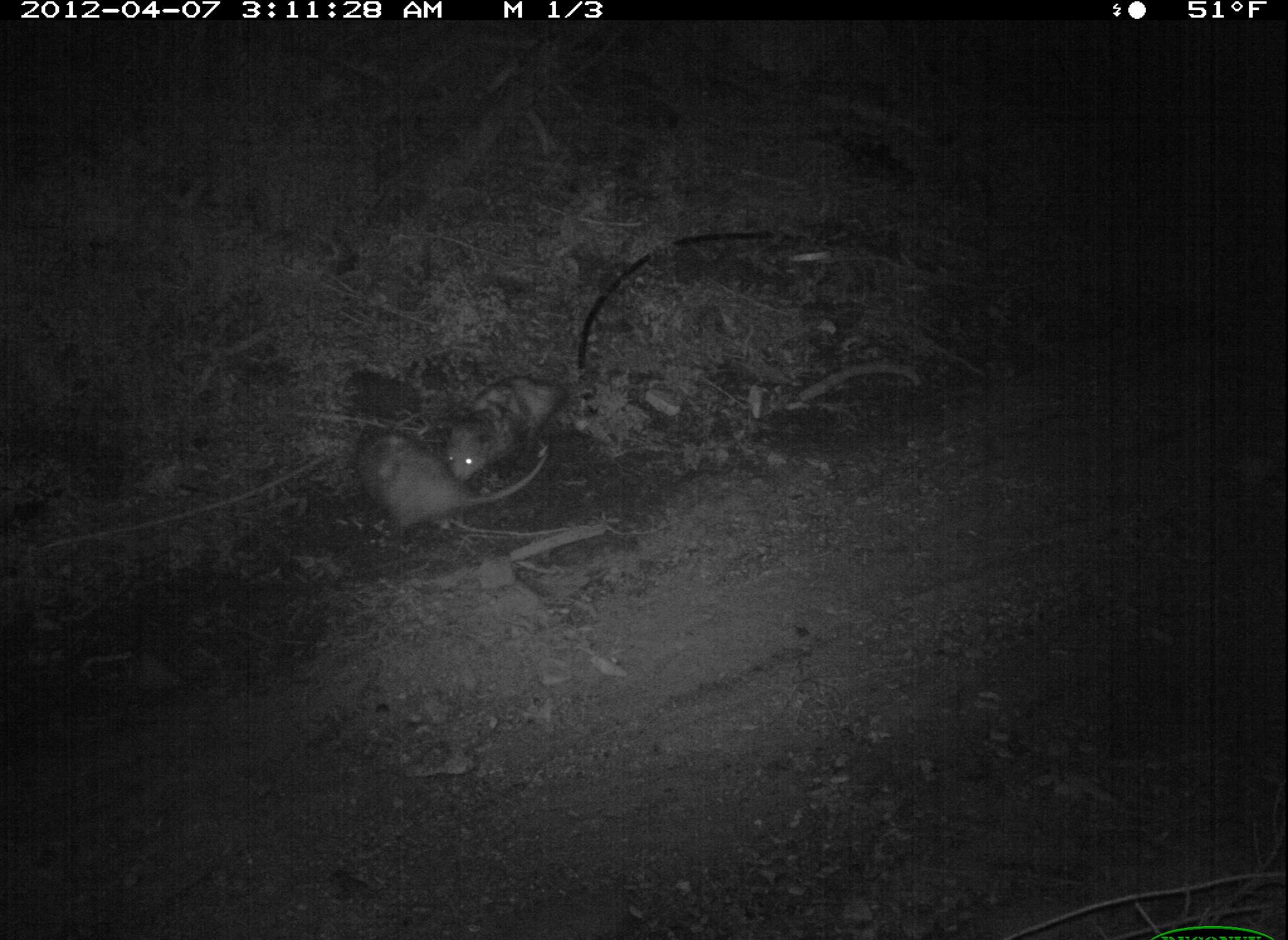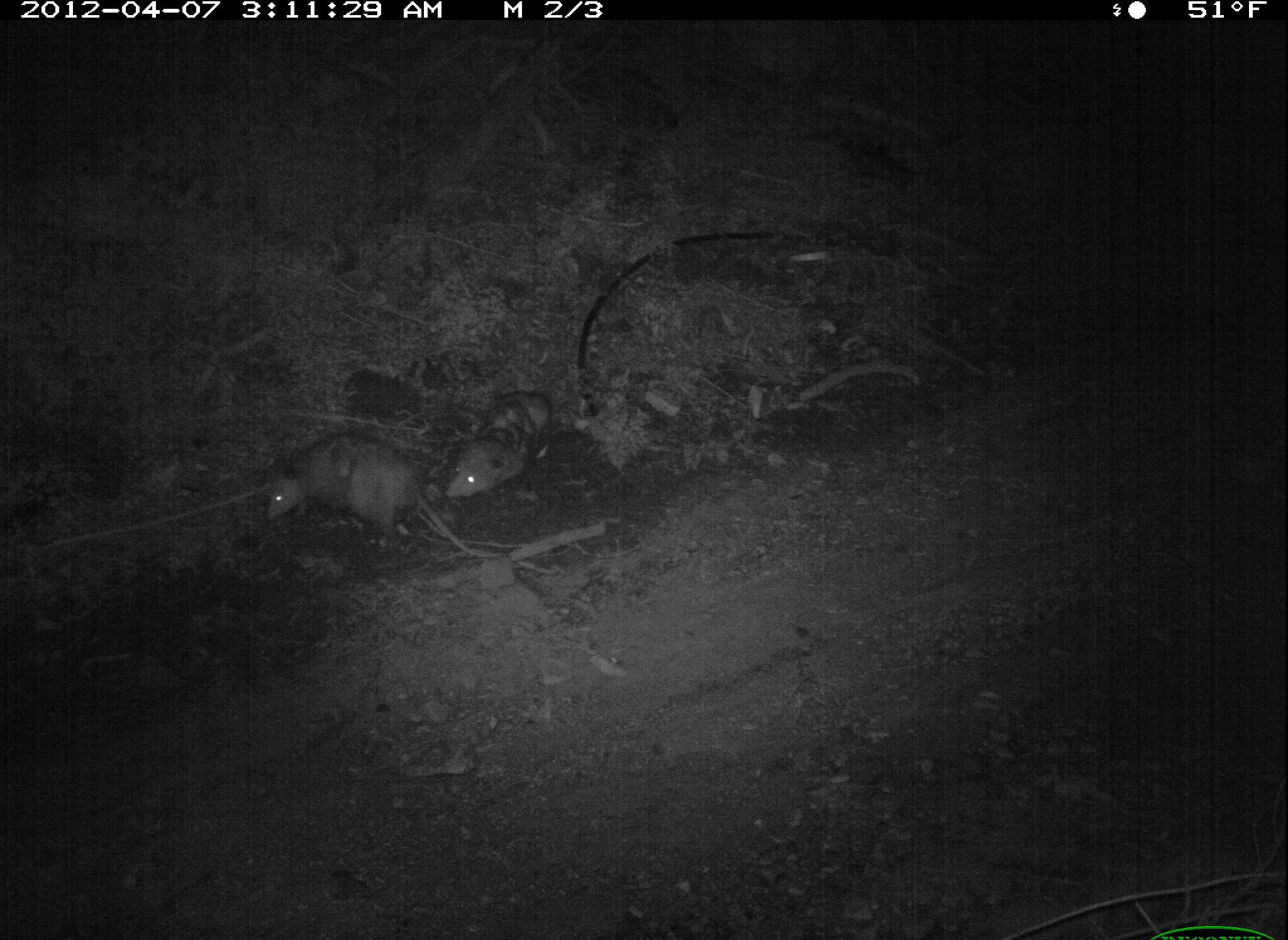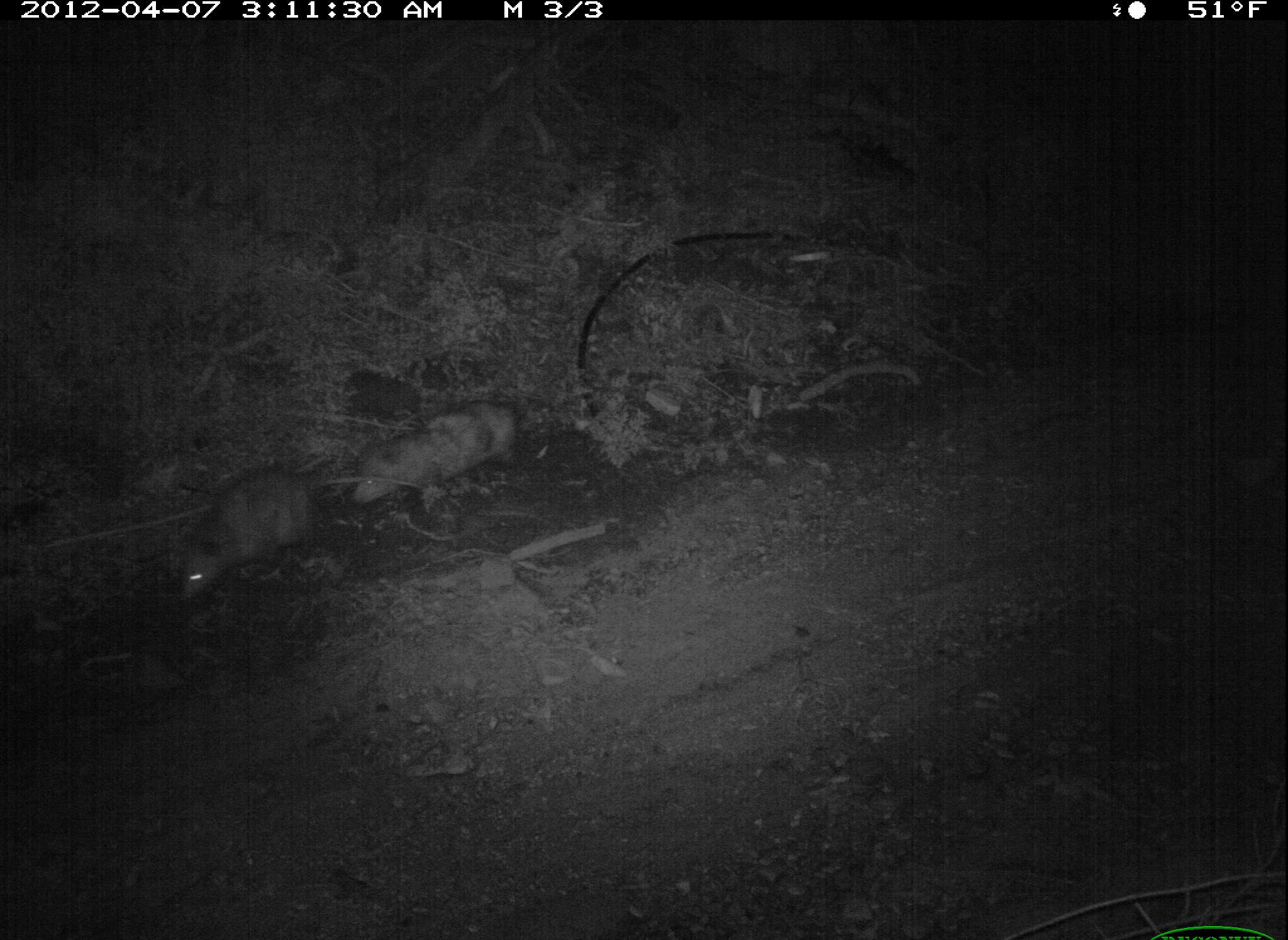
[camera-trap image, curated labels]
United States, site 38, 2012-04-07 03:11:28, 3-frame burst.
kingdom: Animalia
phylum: Chordata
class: Mammalia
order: Didelphimorphia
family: Didelphidae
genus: Didelphis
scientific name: Didelphis virginiana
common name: virginia opossum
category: opossum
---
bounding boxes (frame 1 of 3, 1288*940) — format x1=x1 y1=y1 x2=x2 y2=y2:
opossum: x1=332 y1=409 x2=559 y2=551; x1=444 y1=364 x2=591 y2=493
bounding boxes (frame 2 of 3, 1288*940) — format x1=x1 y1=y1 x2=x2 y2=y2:
opossum: x1=253 y1=419 x2=515 y2=570; x1=435 y1=375 x2=592 y2=523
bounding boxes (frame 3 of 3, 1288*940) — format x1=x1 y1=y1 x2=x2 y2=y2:
opossum: x1=158 y1=448 x2=459 y2=610; x1=349 y1=382 x2=576 y2=523